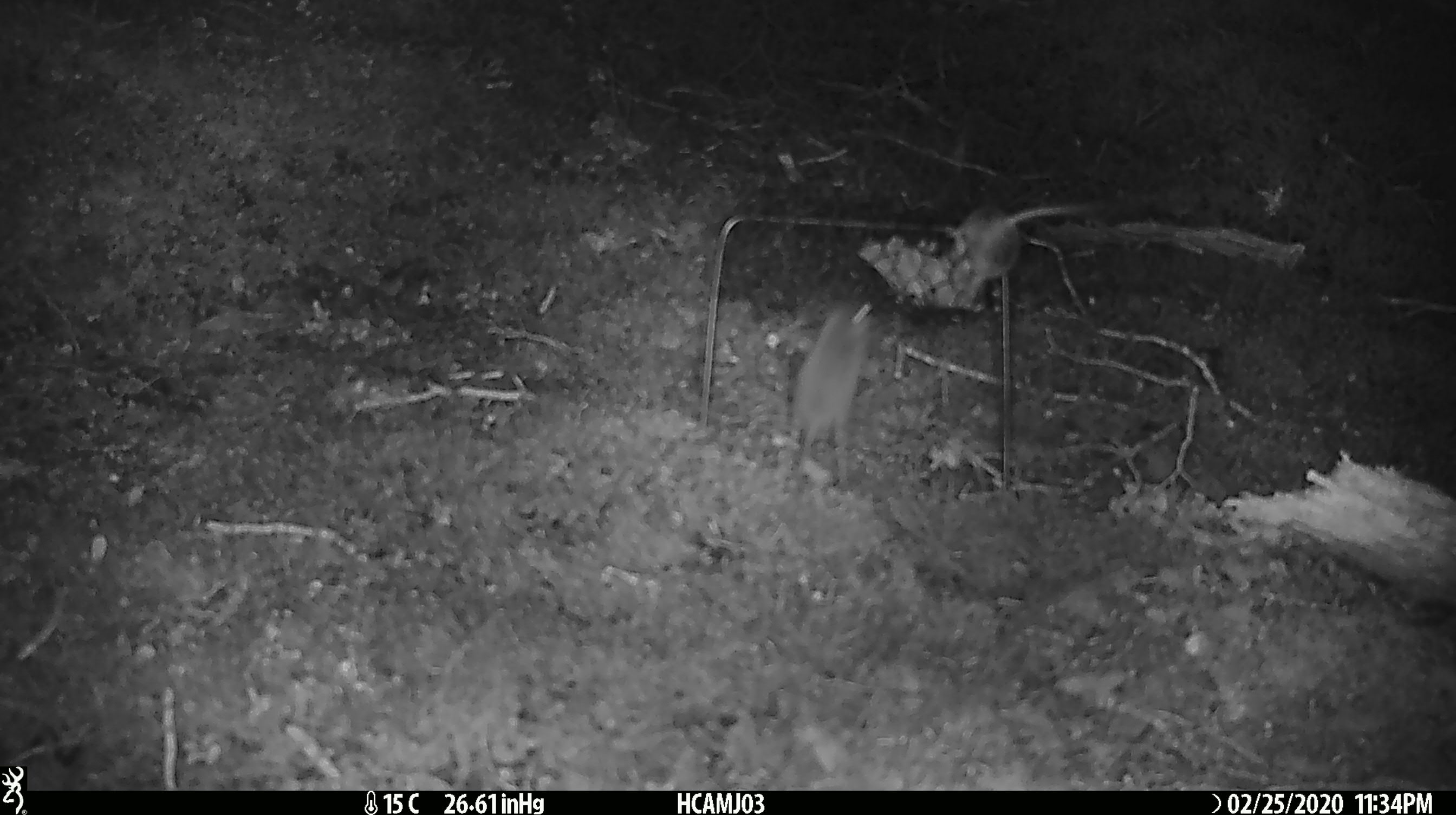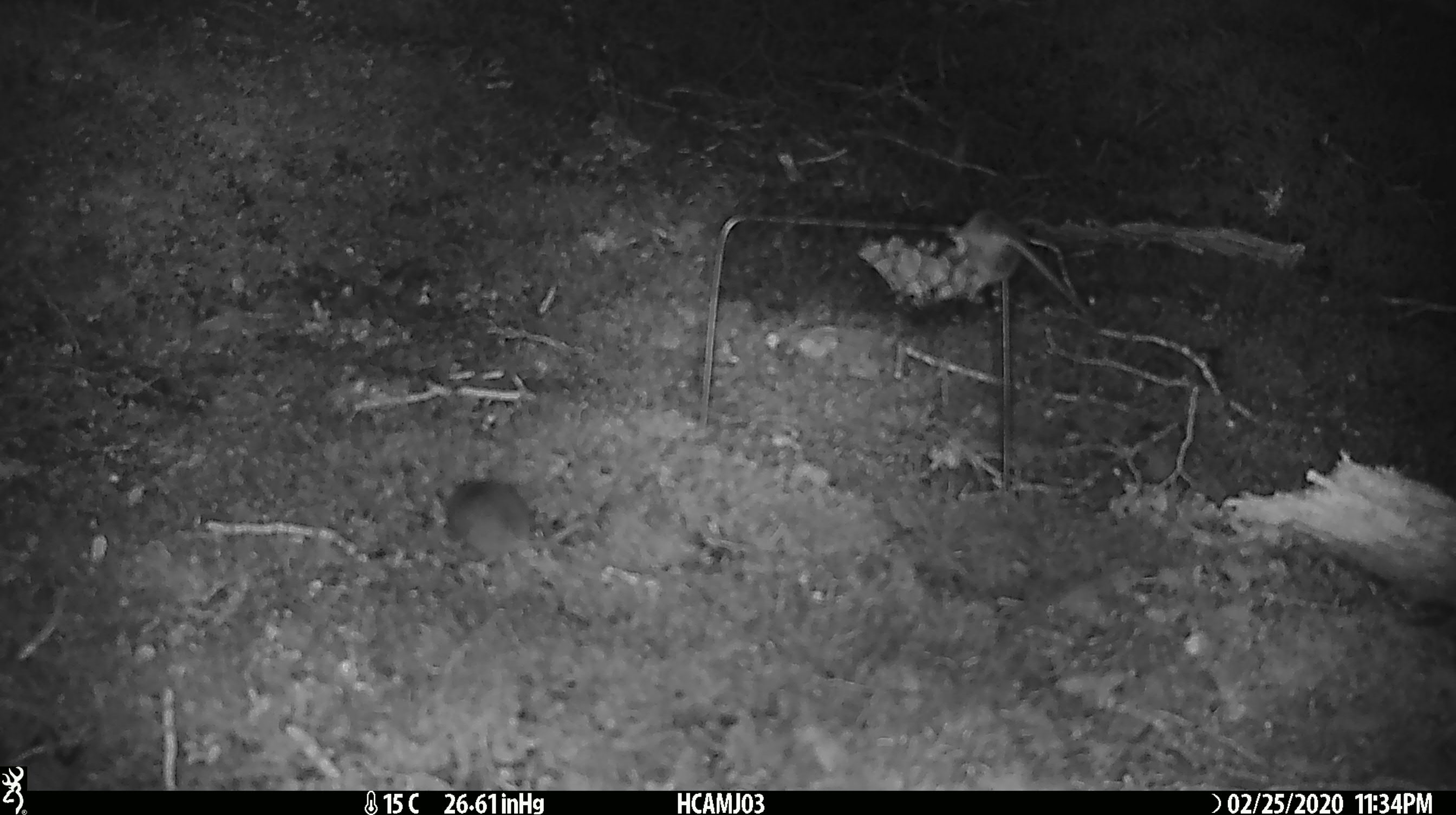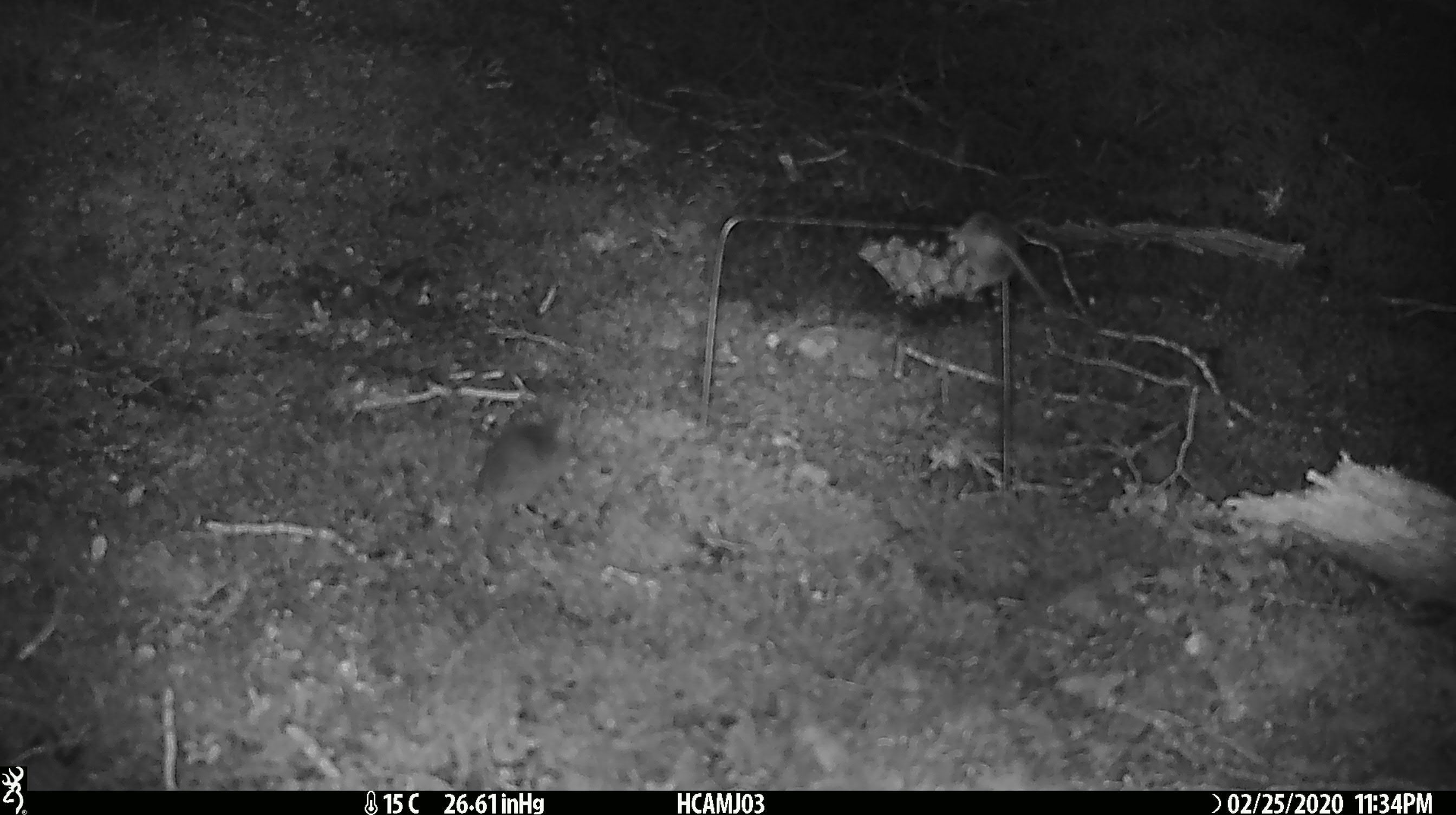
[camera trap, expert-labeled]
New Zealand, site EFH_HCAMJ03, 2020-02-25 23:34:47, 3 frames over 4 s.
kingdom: Animalia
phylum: Chordata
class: Mammalia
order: Rodentia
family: Muridae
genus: Mus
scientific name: Mus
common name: mouse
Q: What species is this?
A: Mouse (Mus).